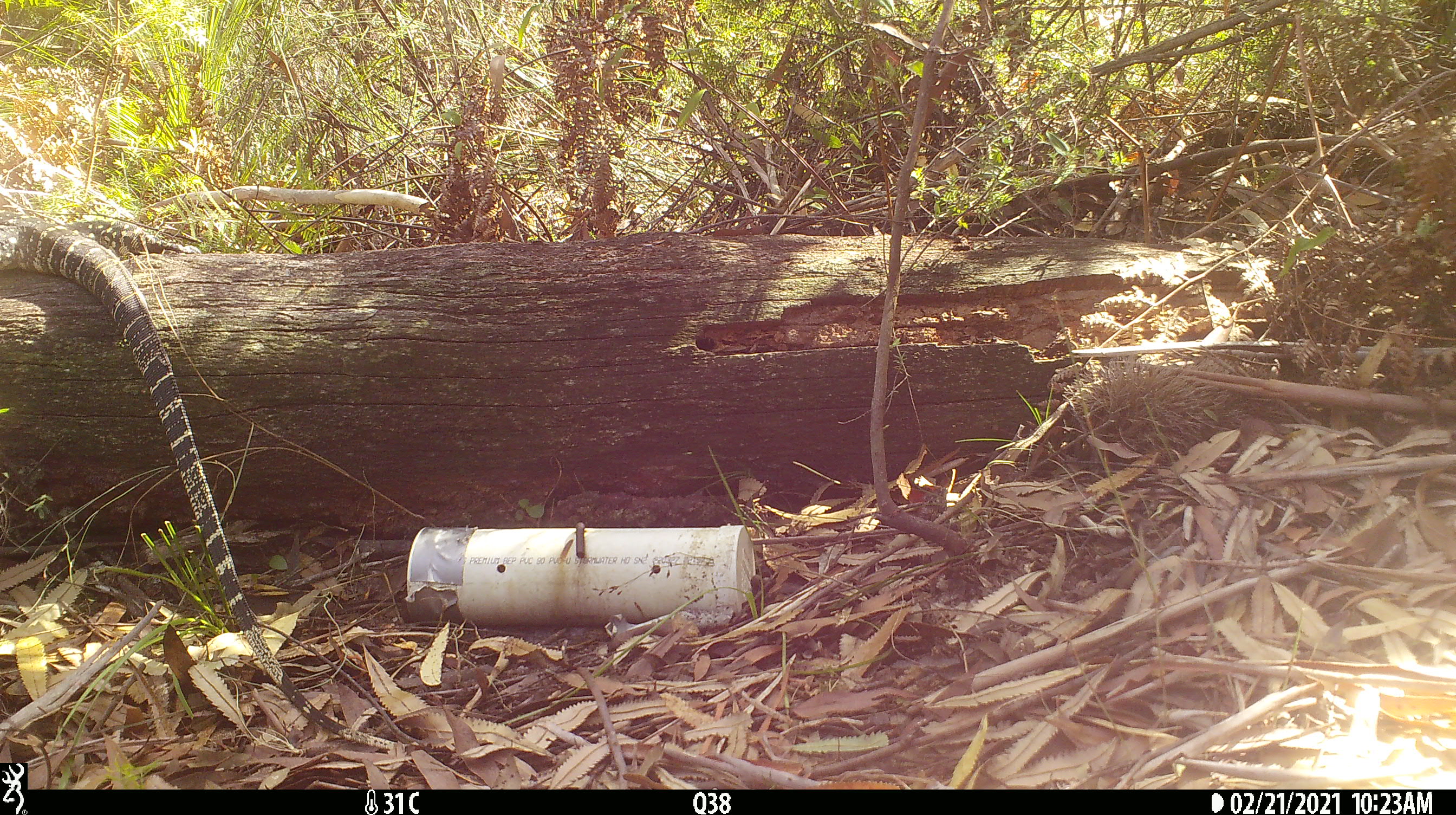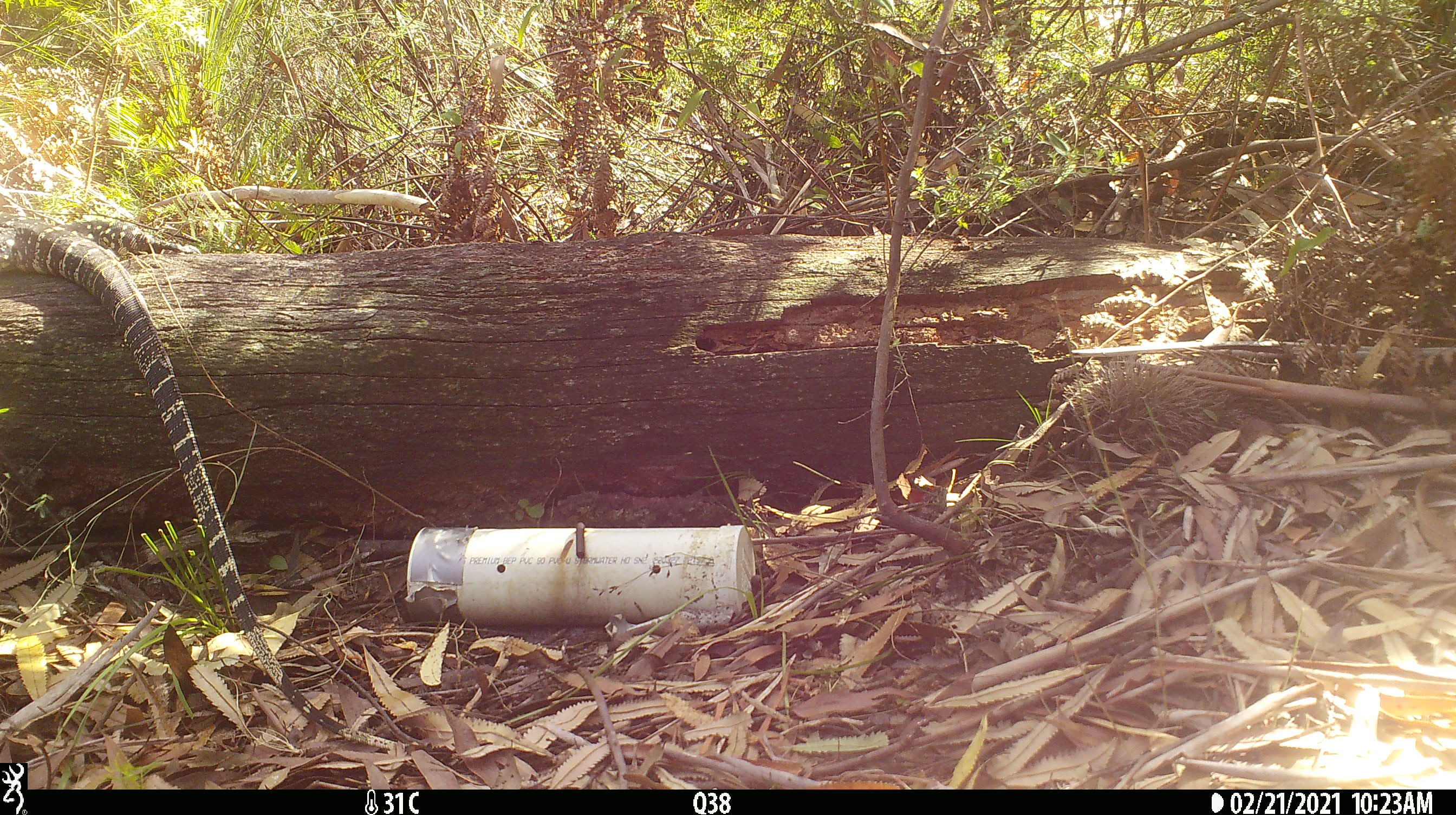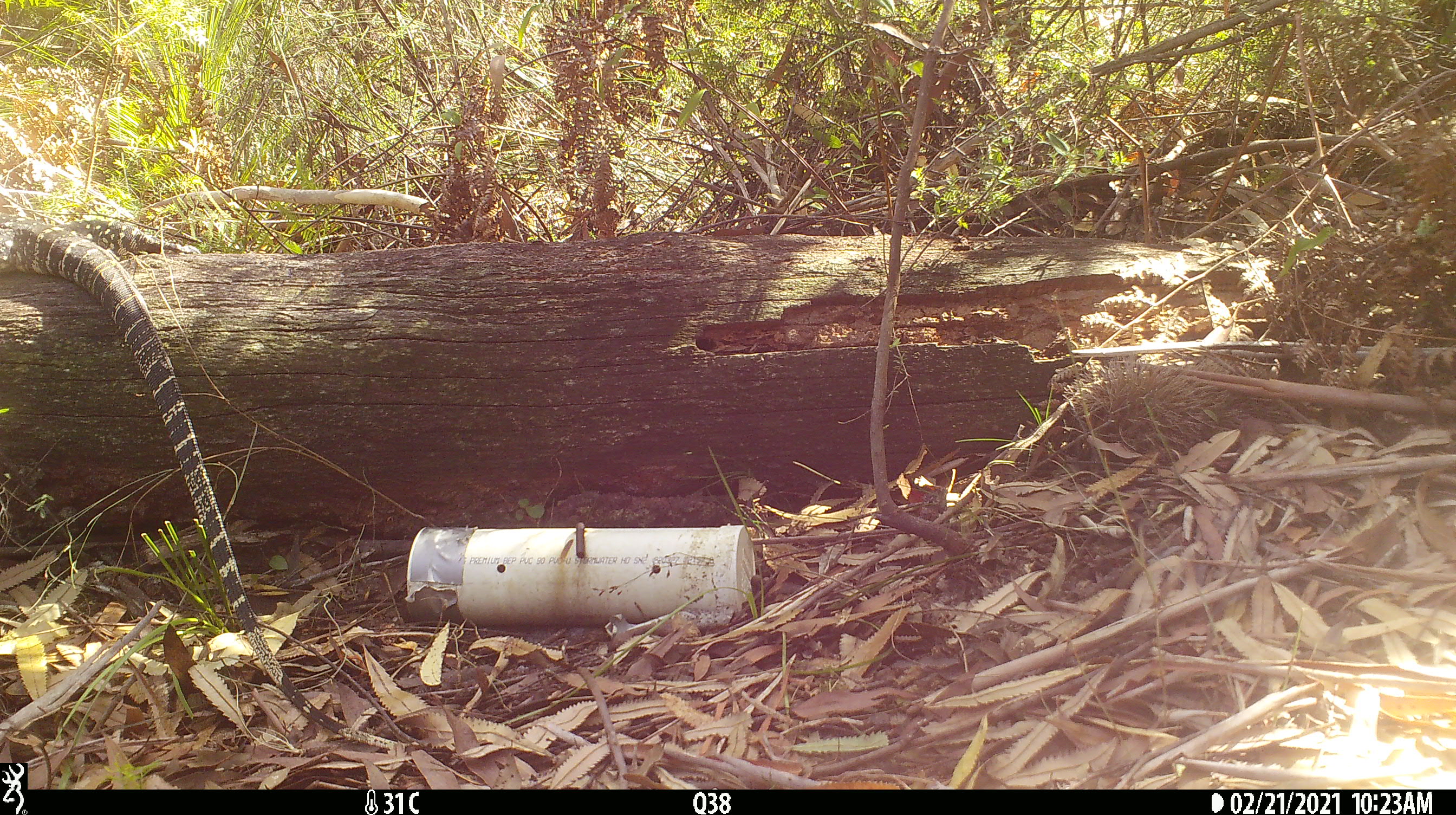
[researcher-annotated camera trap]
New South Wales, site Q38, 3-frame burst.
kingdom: Animalia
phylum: Chordata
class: Reptilia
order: Squamata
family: Varanidae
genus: Varanus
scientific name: Varanus varius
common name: lace monitor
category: goanna